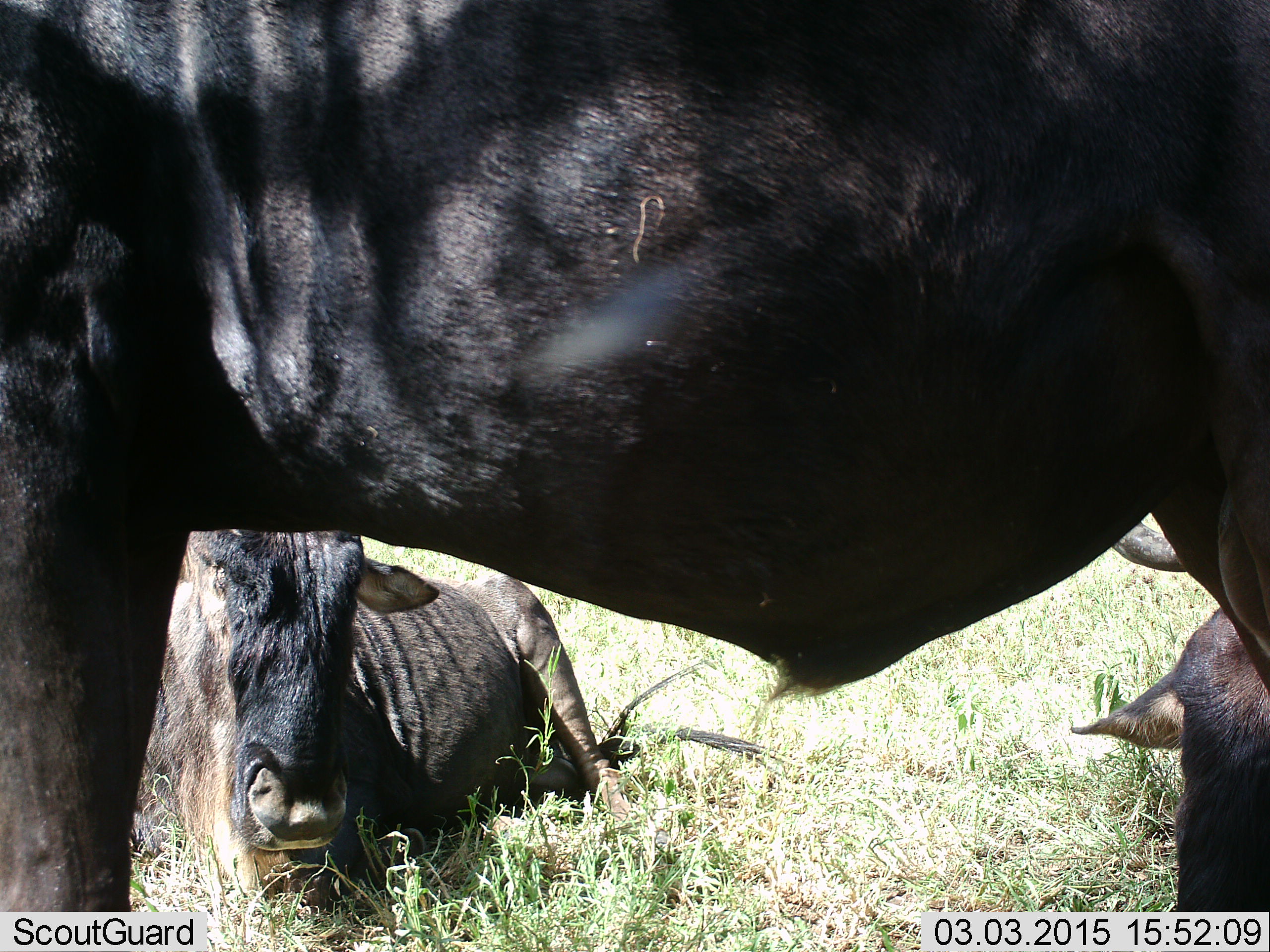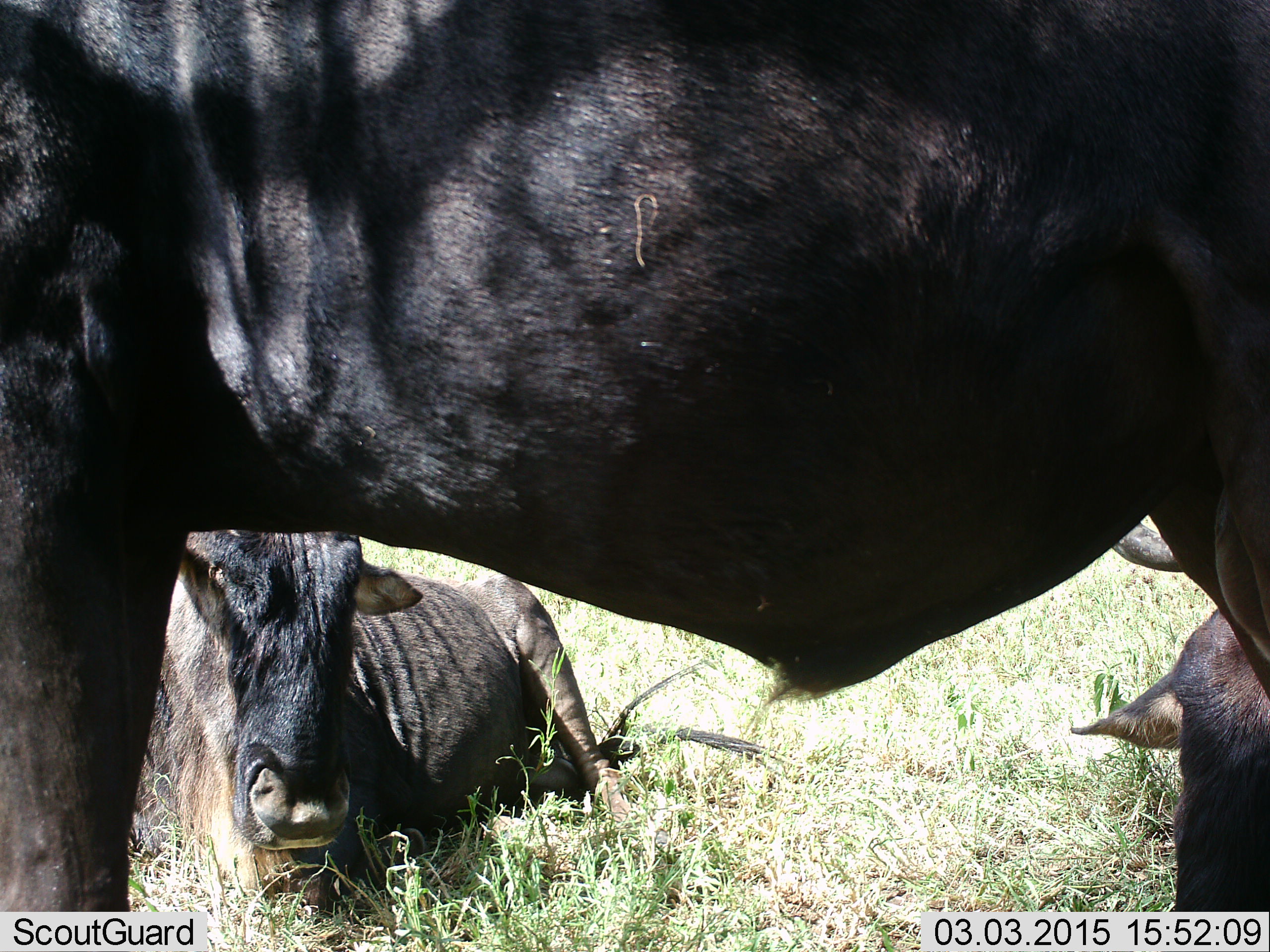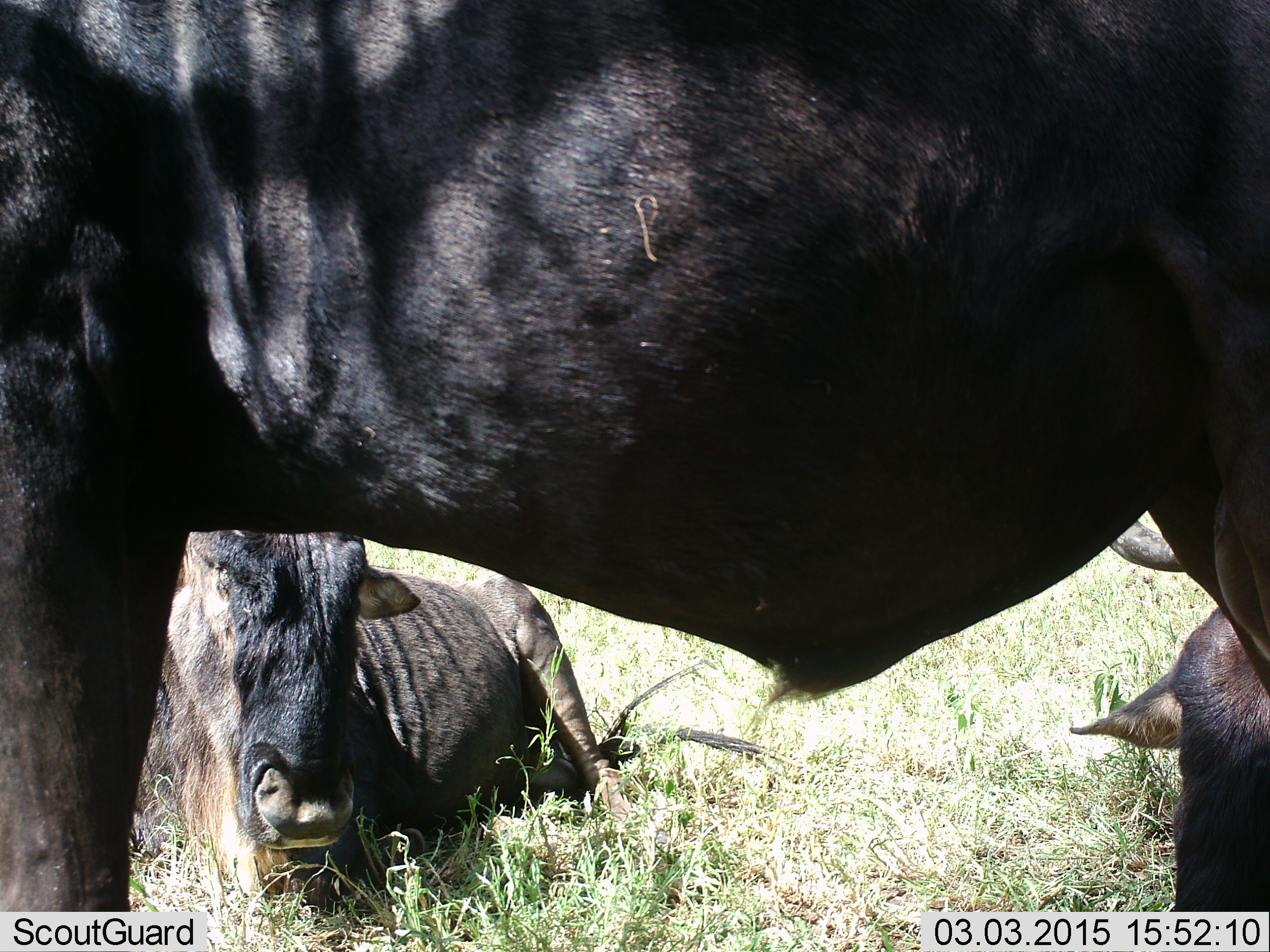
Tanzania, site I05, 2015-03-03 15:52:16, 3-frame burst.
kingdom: Animalia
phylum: Chordata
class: Mammalia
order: Artiodactyla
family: Bovidae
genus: Connochaetes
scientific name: Connochaetes taurinus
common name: blue wildebeest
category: wildebeest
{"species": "wildebeest (blue wildebeest) (Connochaetes taurinus)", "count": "3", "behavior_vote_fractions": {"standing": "70%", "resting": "100%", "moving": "0%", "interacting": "0%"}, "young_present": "10%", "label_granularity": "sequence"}